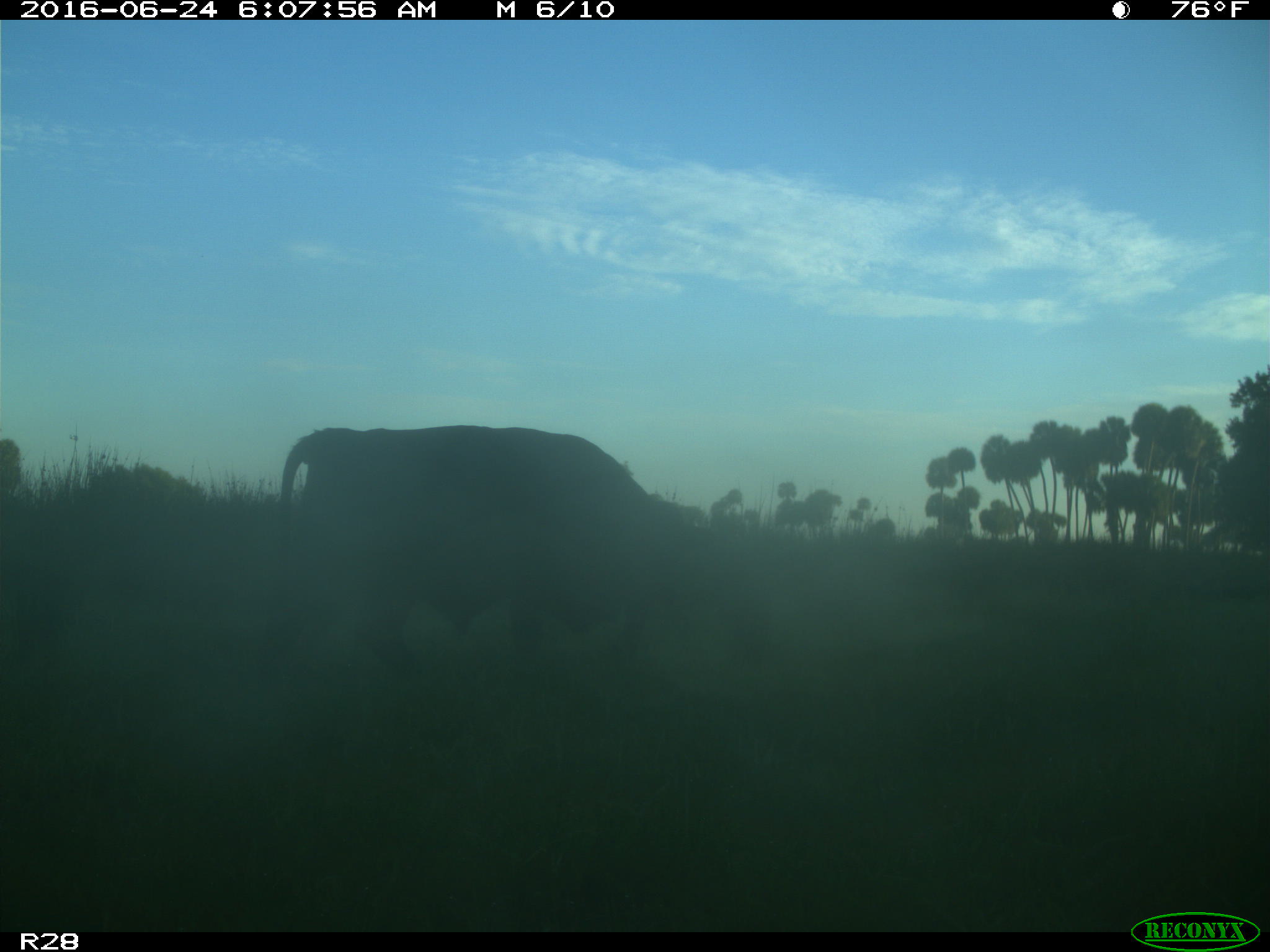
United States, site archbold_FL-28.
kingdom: Animalia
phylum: Chordata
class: Mammalia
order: Artiodactyla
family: Bovidae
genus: Bos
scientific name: Bos taurus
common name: domestic cow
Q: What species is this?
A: Bos taurus (domestic cow).